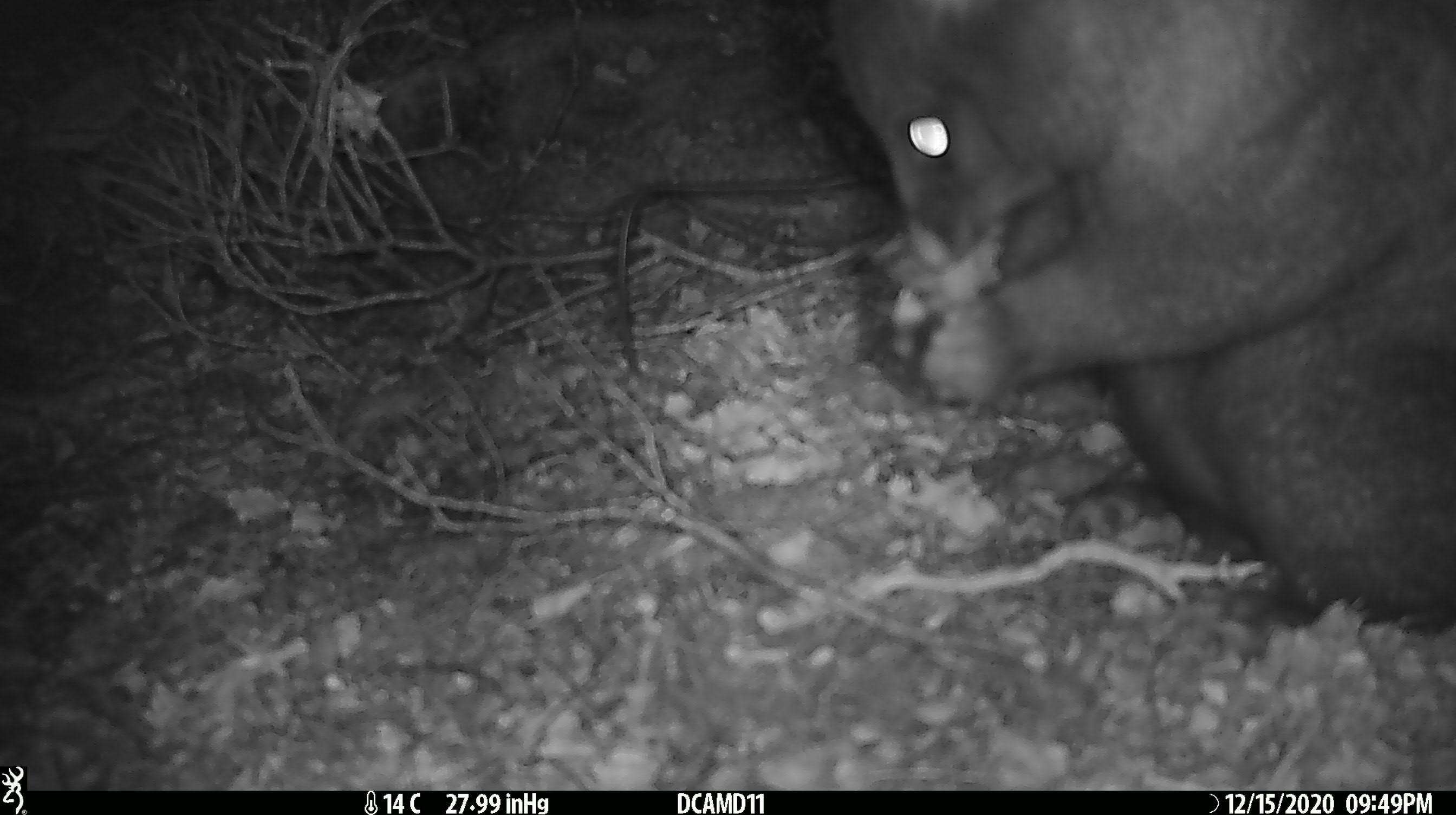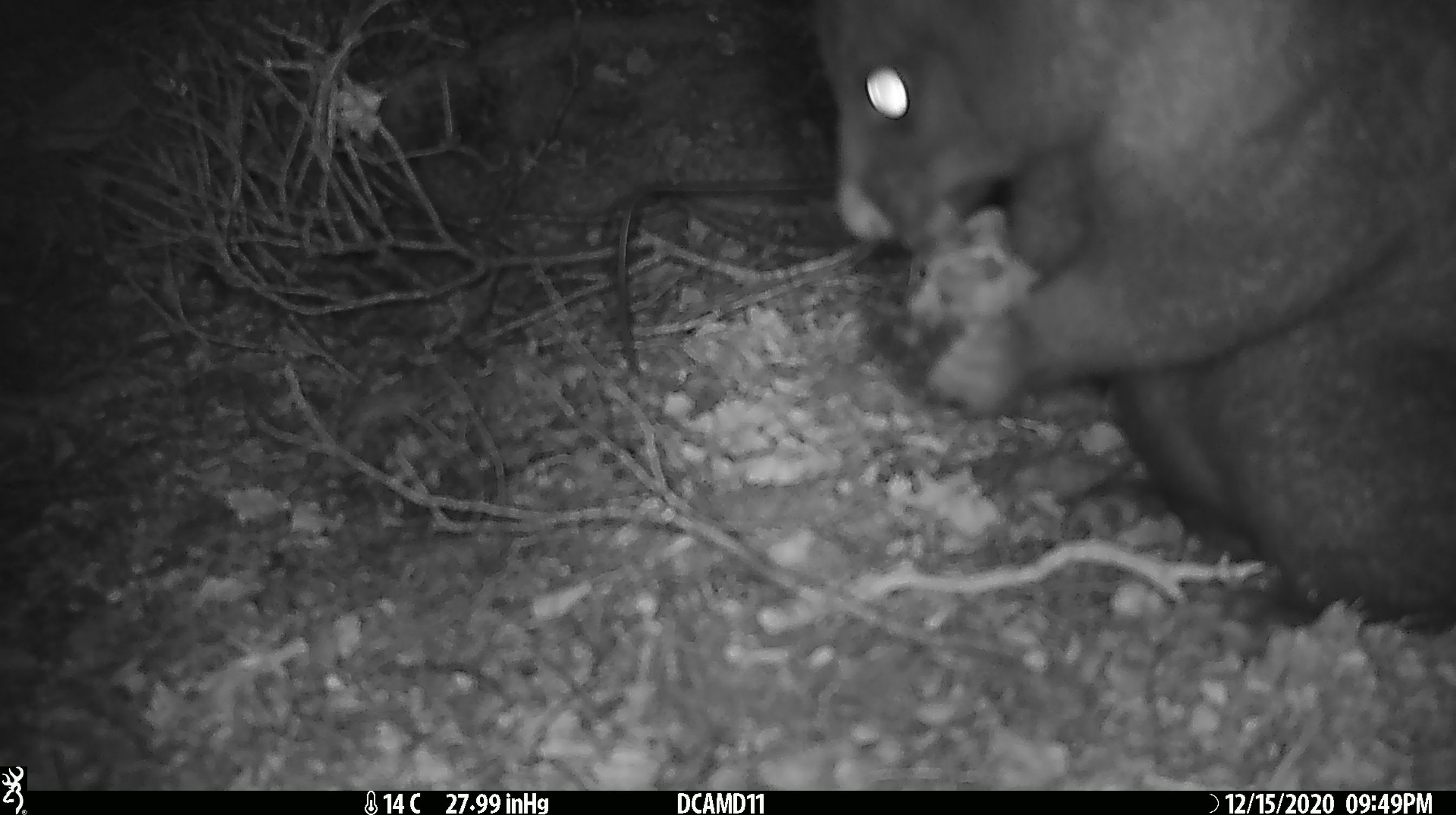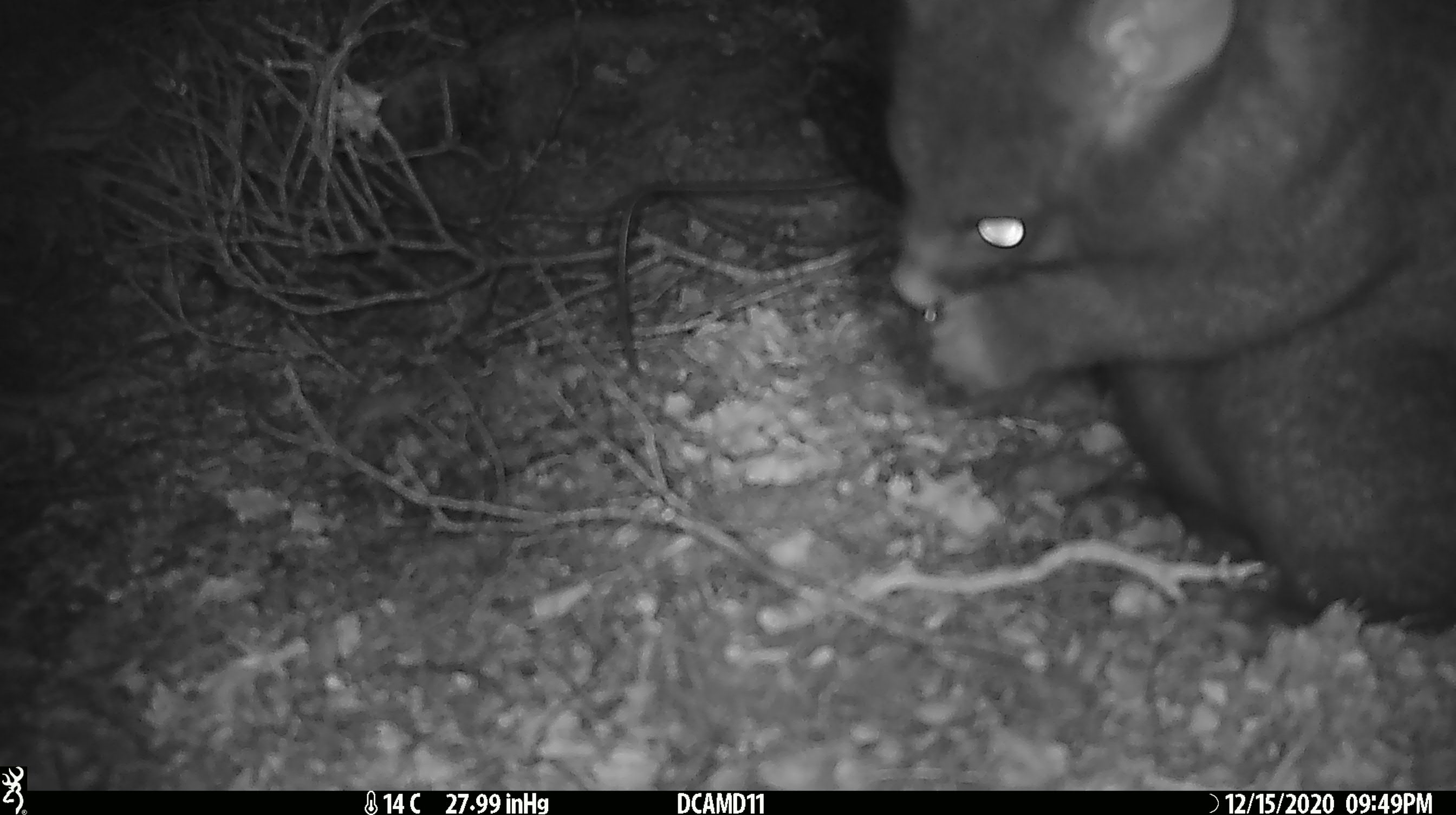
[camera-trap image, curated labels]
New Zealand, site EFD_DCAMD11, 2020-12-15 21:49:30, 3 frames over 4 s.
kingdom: Animalia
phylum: Chordata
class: Mammalia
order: Diprotodontia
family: Phalangeridae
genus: Trichosurus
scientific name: Trichosurus vulpecula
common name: common brushtail possum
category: possum